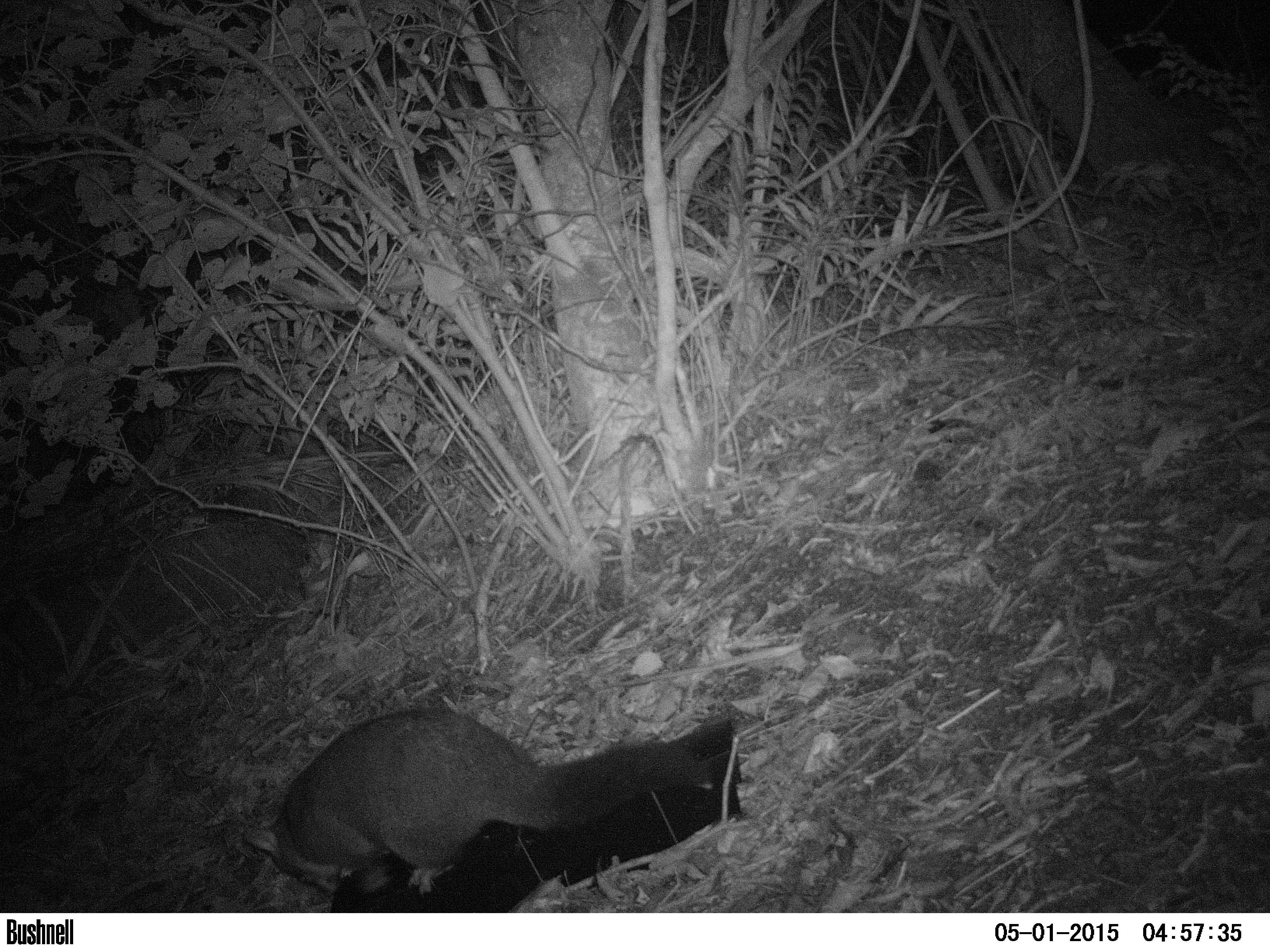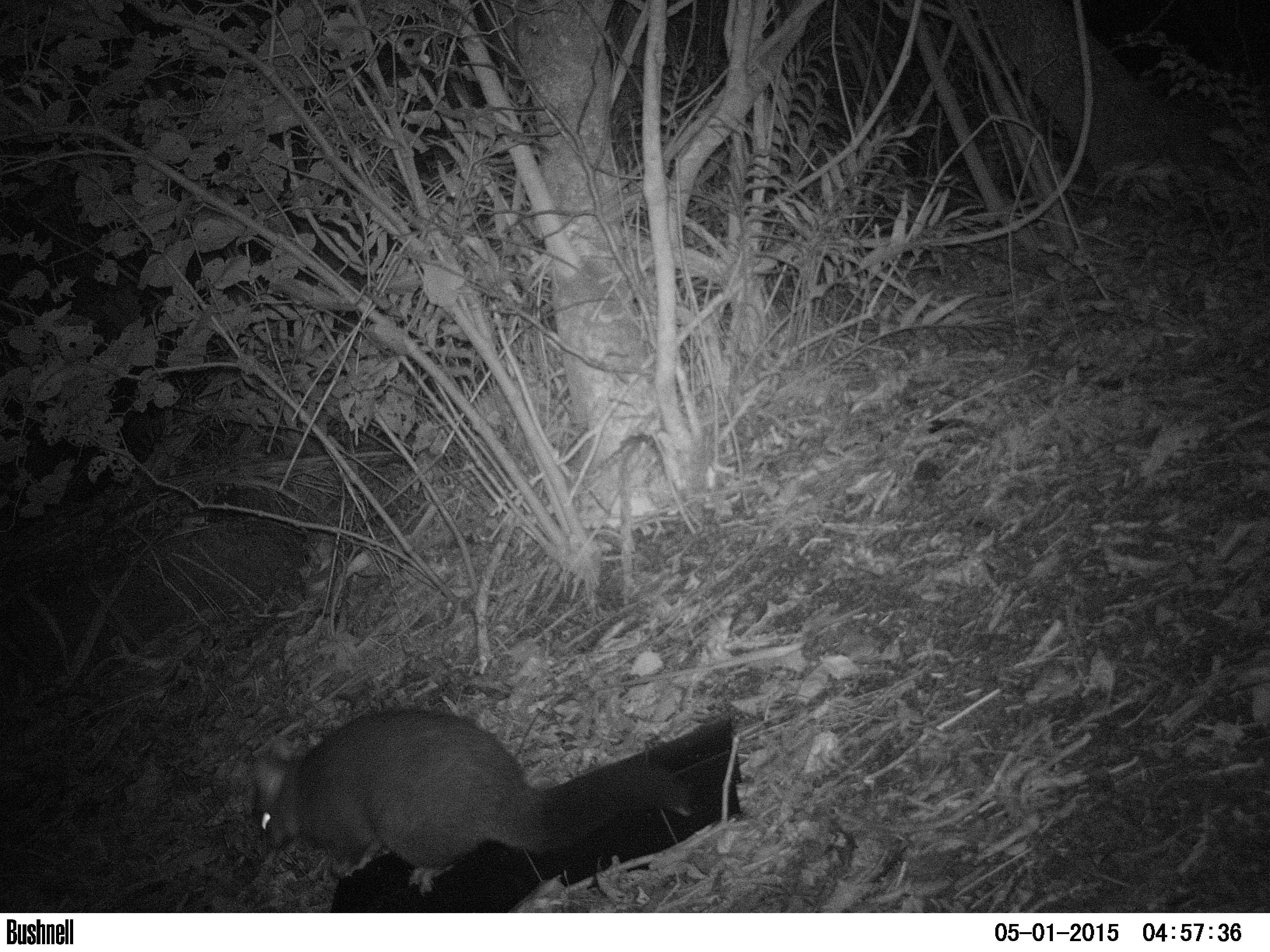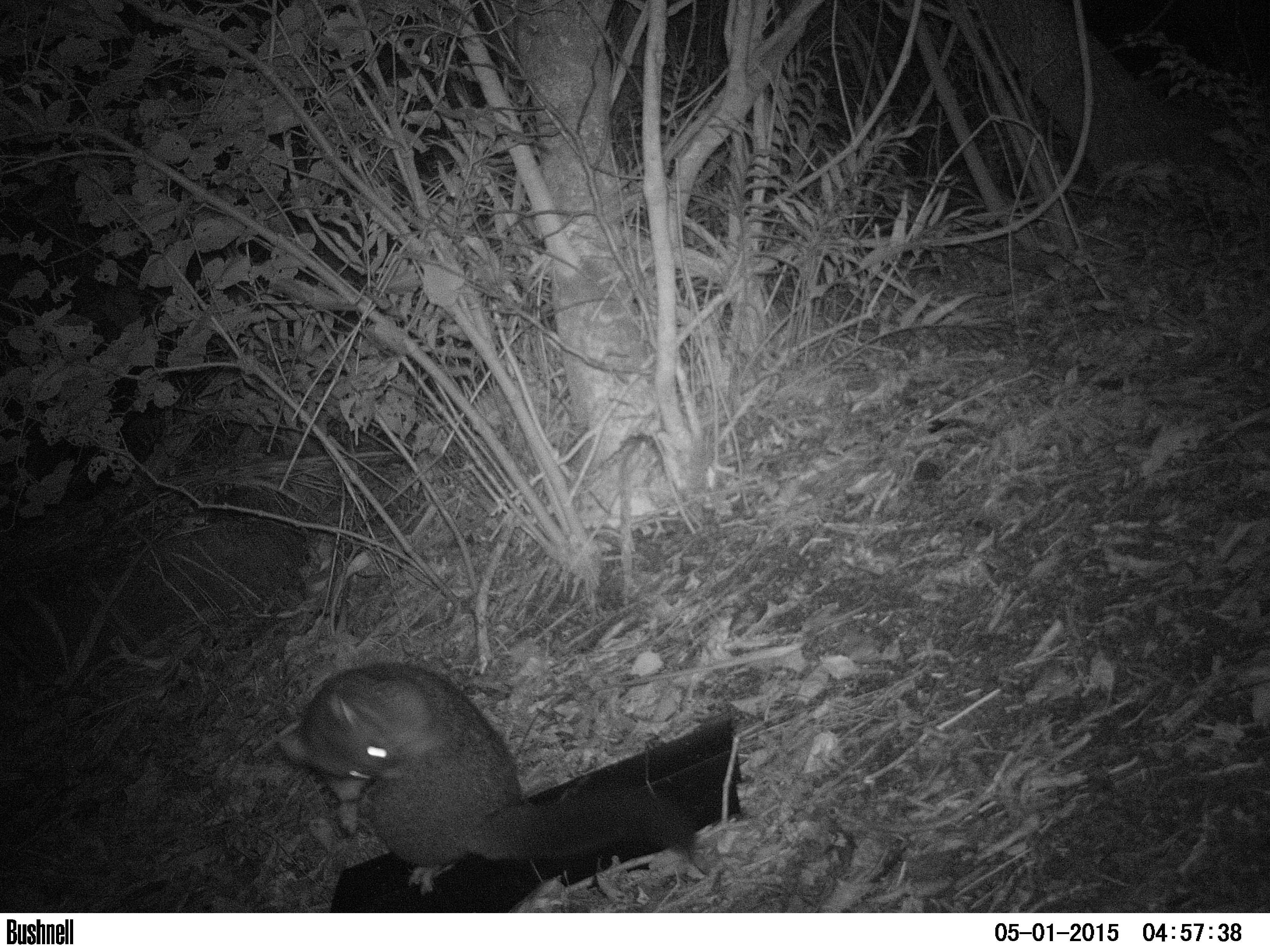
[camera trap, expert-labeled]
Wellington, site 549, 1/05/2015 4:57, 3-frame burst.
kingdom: Animalia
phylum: Chordata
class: Mammalia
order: Didelphimorphia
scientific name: Didelphimorphia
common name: possum